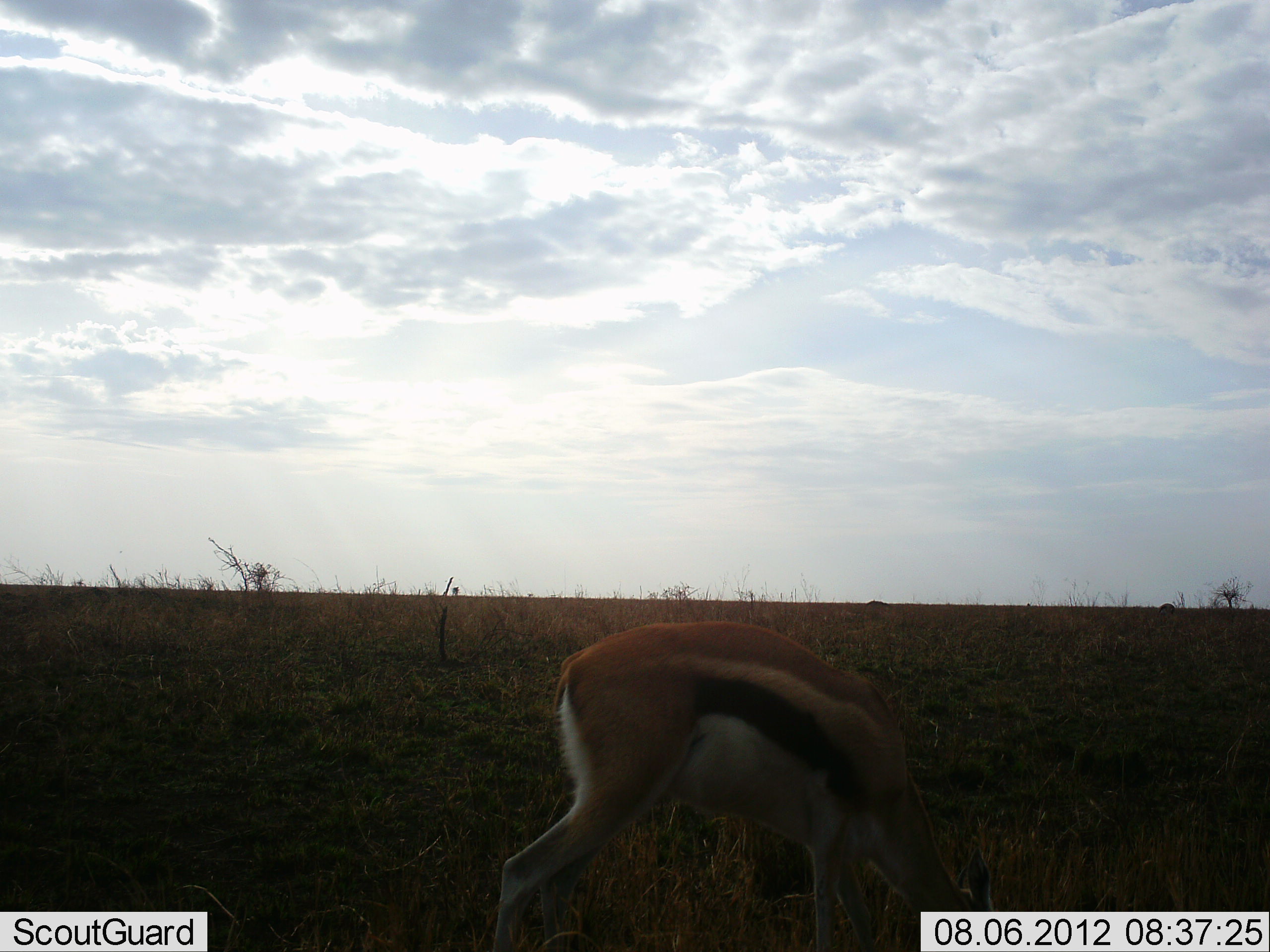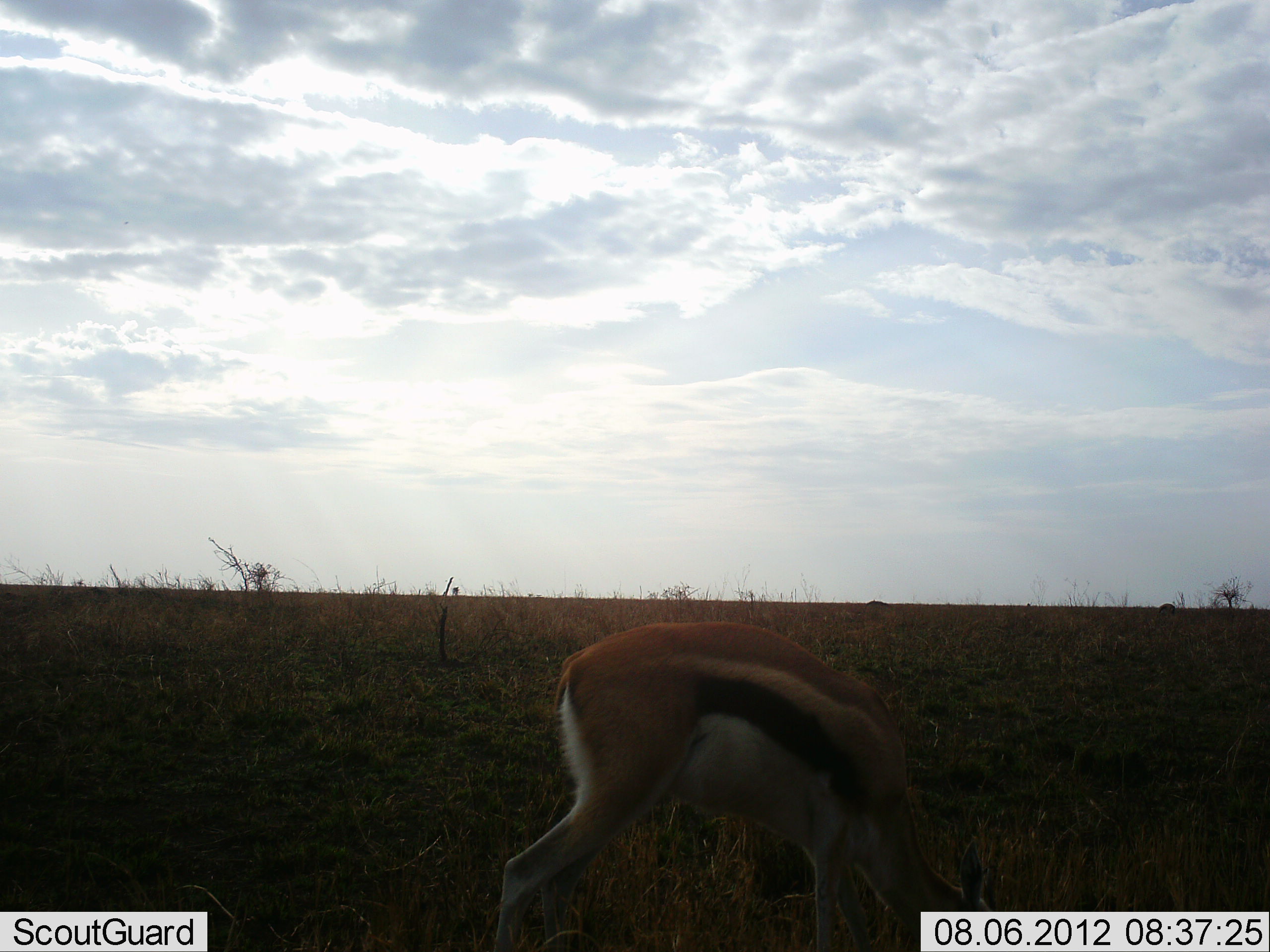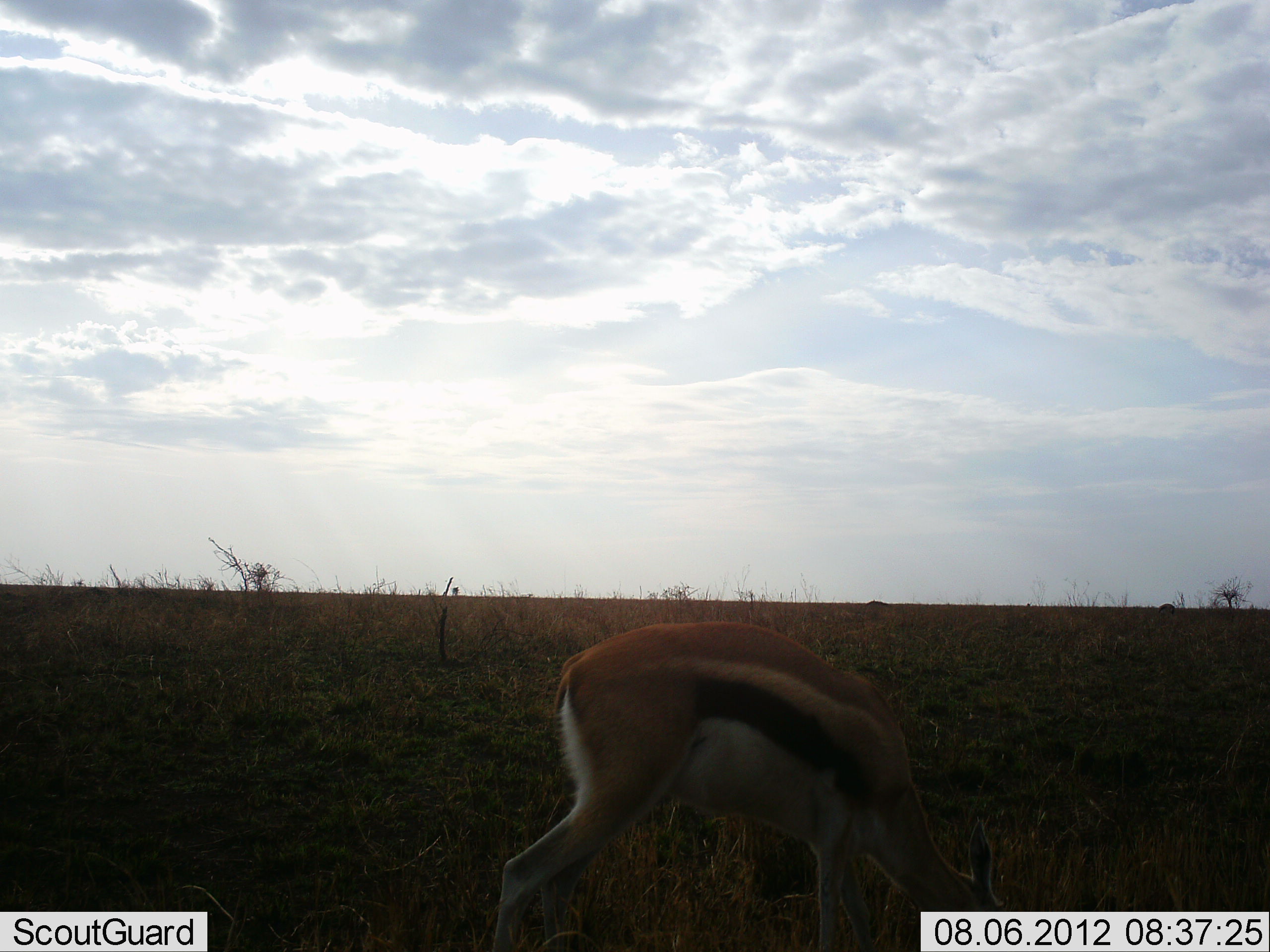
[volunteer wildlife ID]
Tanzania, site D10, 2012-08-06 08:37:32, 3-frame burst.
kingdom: Animalia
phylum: Chordata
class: Mammalia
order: Artiodactyla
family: Bovidae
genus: Eudorcas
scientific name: Eudorcas thomsonii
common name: thomson's gazelle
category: gazellethomsons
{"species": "gazellethomsons (thomson's gazelle) (Eudorcas thomsonii)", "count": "1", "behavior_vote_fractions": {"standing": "30%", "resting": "0%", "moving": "0%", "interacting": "0%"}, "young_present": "0%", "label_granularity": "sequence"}